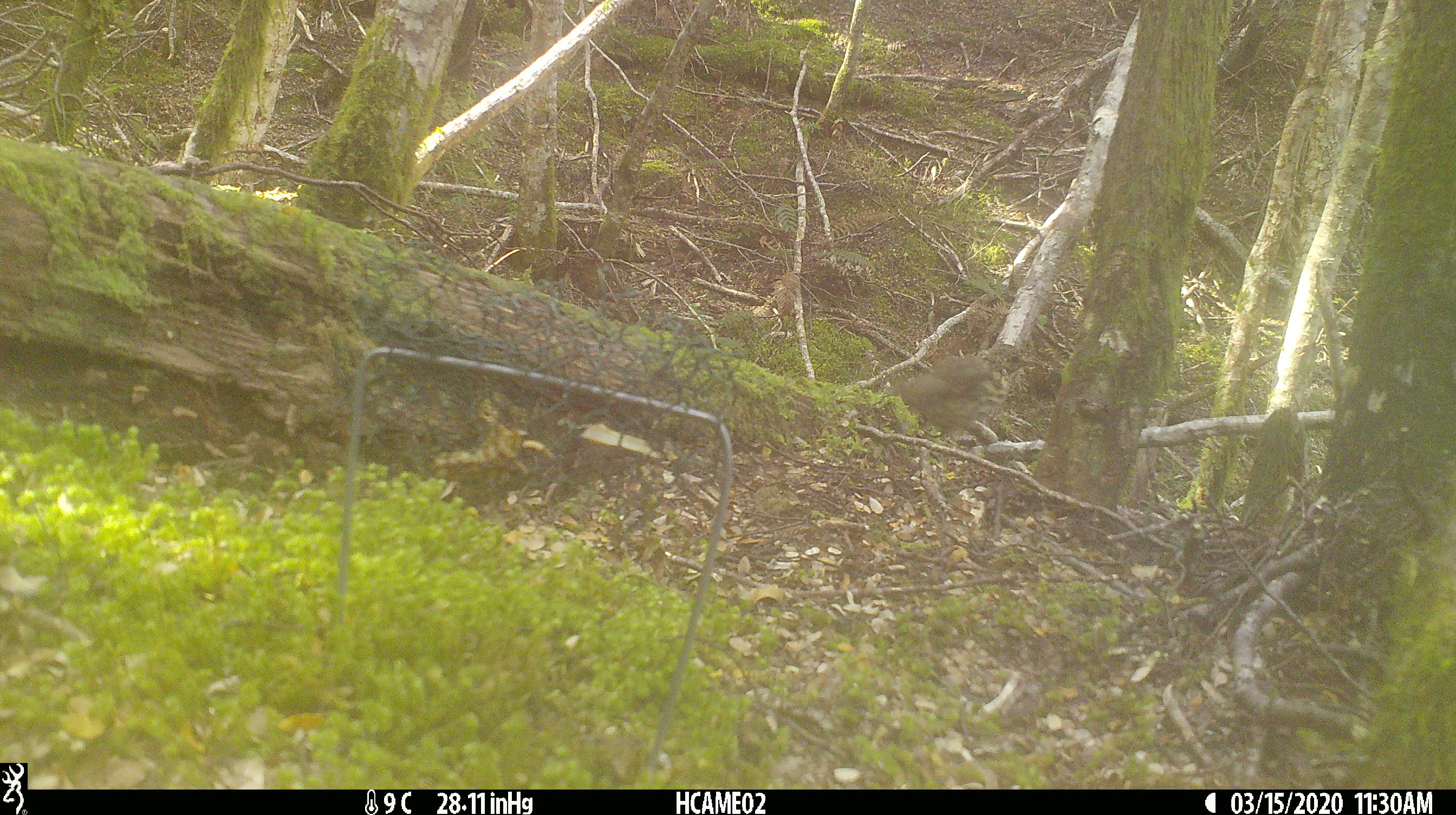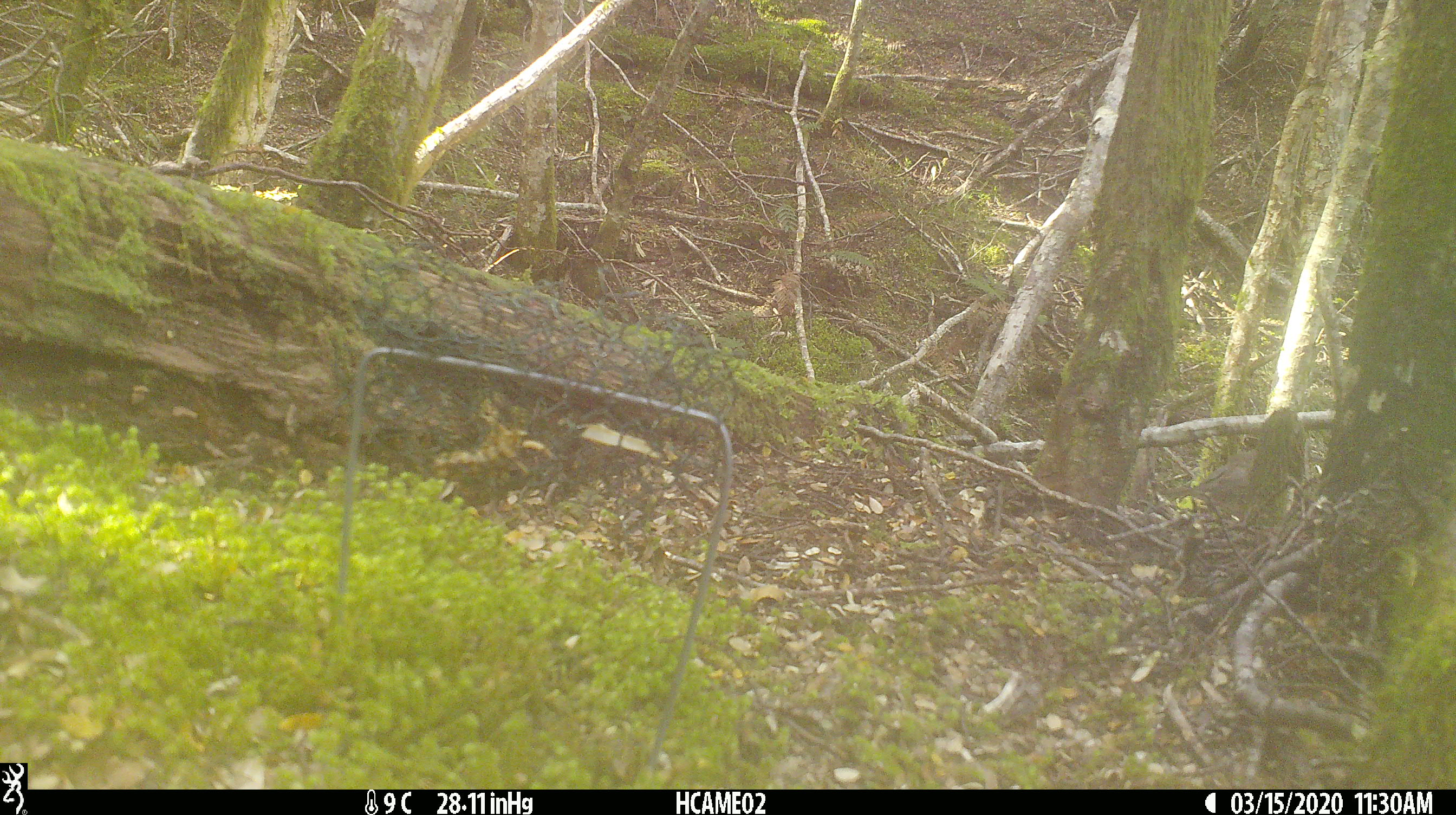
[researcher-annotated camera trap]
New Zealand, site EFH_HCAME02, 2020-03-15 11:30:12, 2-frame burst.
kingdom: Animalia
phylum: Chordata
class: Aves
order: Passeriformes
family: Turdidae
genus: Turdus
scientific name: Turdus philomelos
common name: song thrush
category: thrush